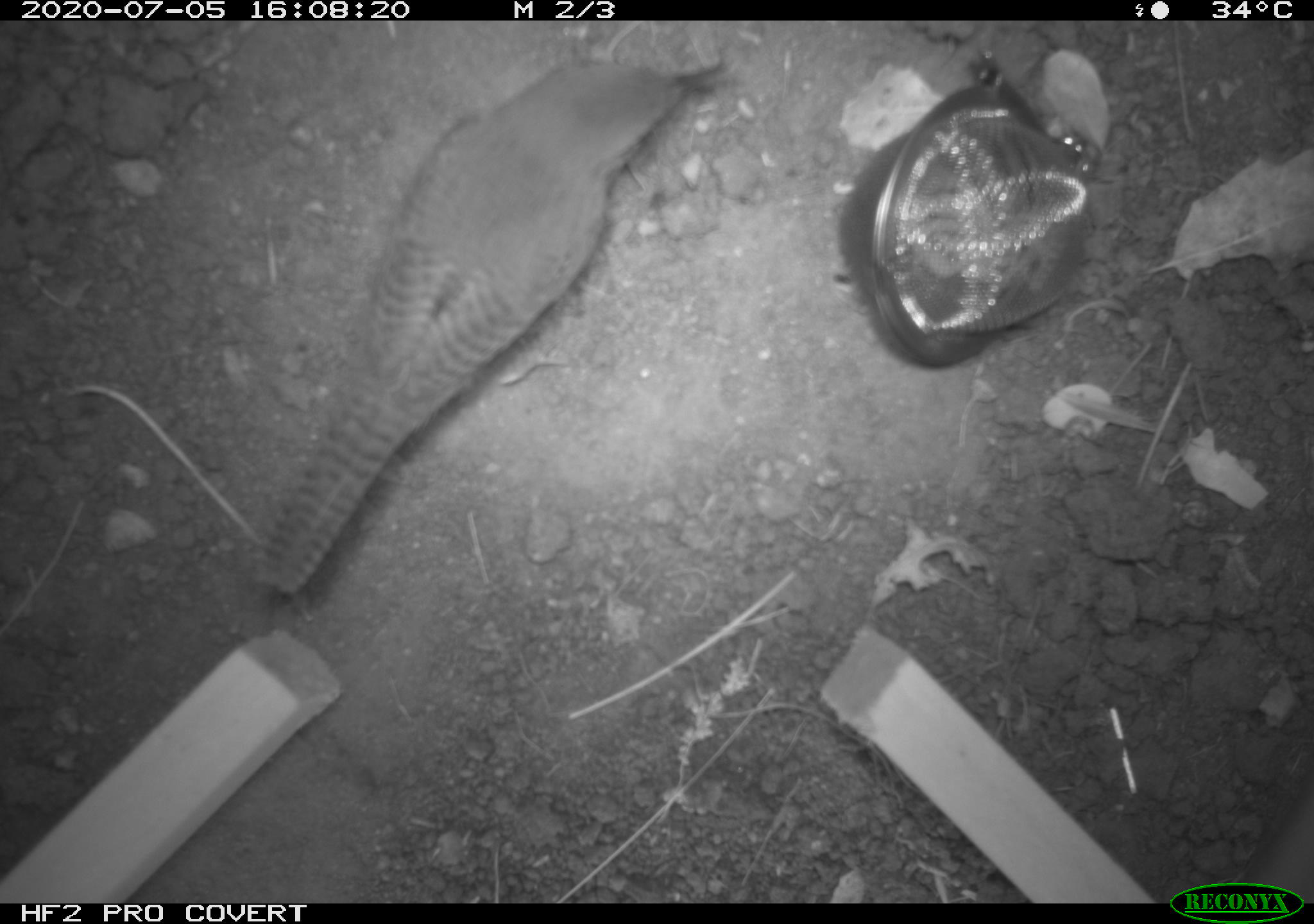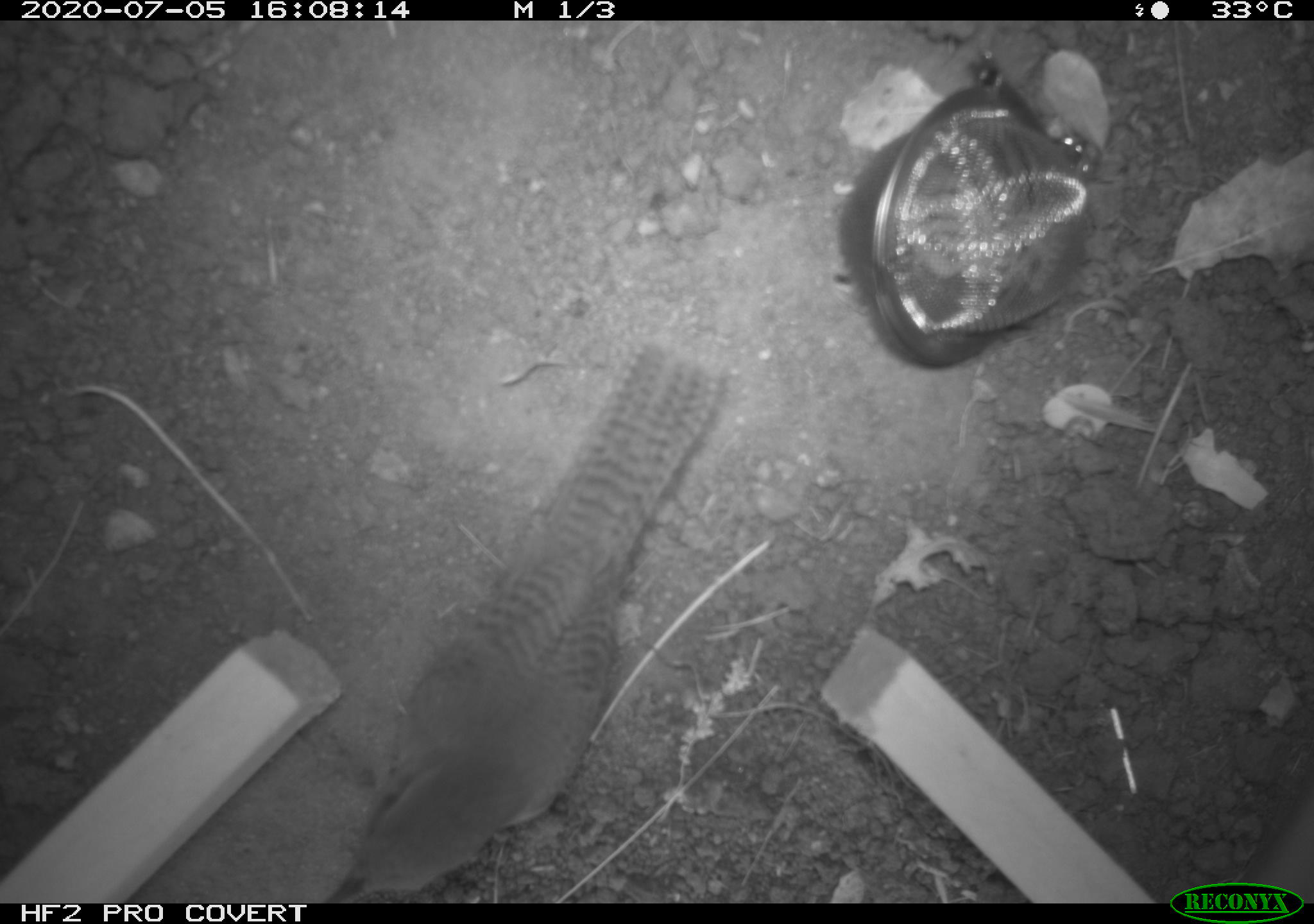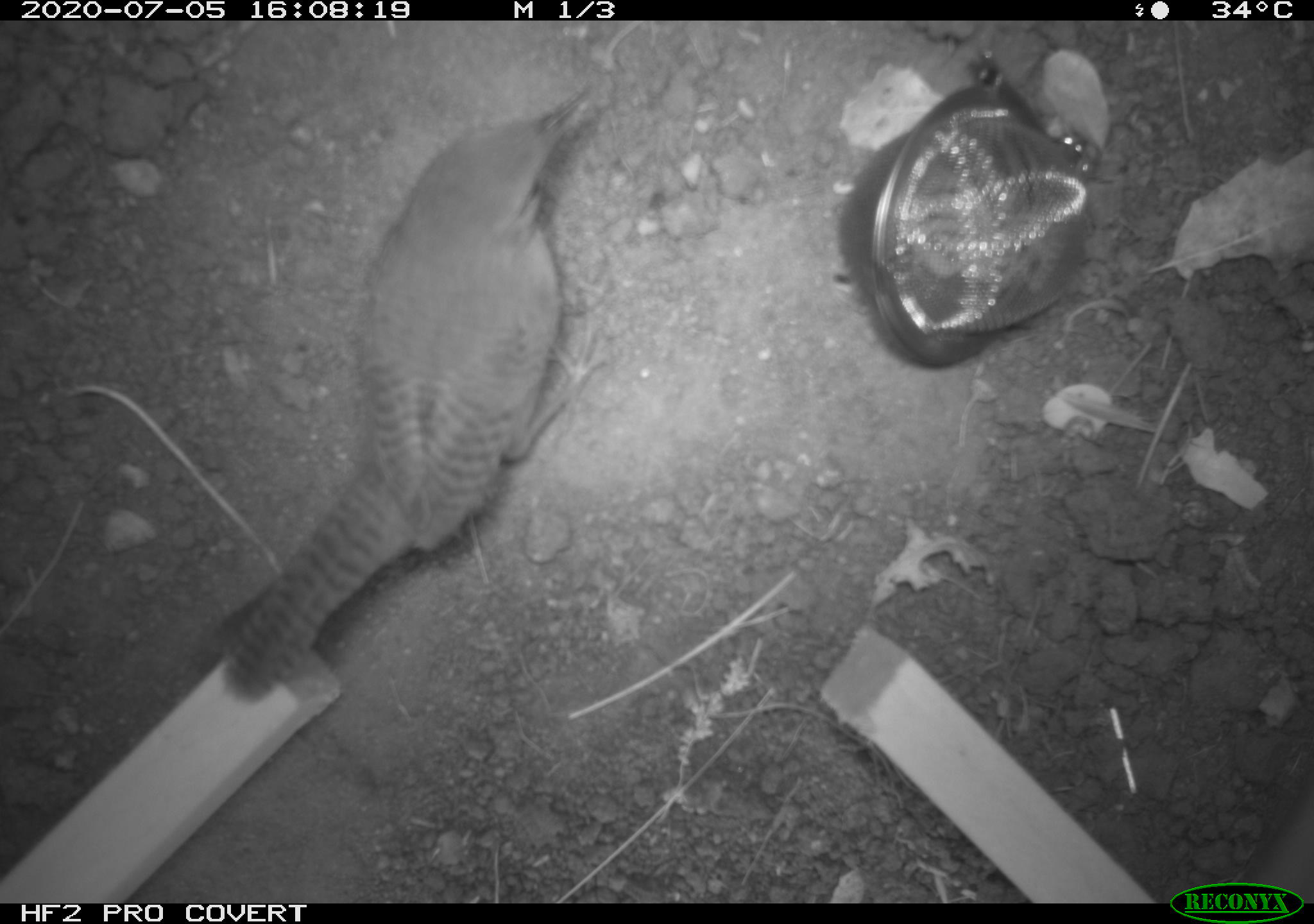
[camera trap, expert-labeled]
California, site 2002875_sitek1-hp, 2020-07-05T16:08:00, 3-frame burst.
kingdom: Animalia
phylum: Chordata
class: Aves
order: Passeriformes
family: Troglodytidae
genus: Troglodytes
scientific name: Troglodytes aedon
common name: house wren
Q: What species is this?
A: House wren (Troglodytes aedon).